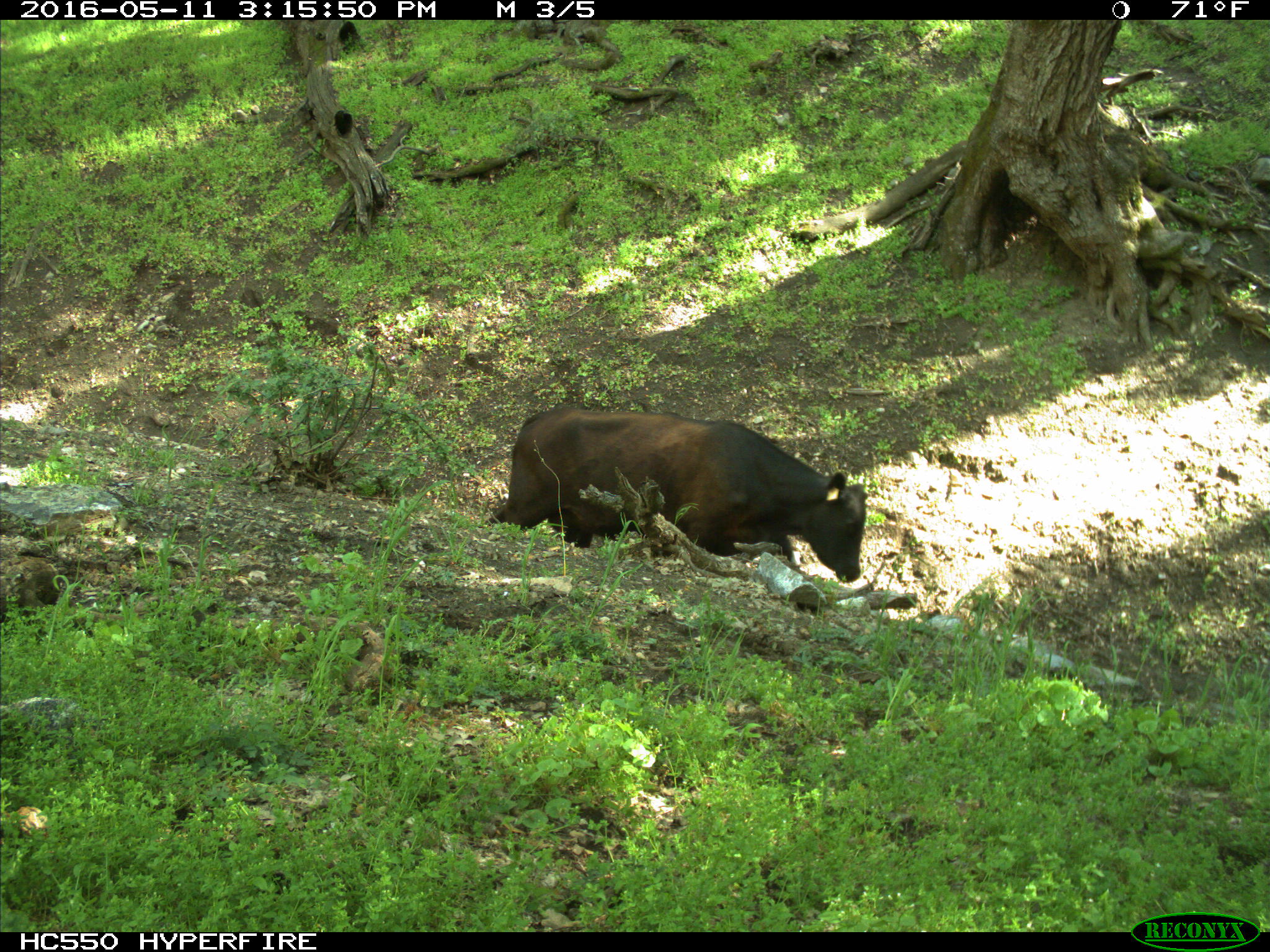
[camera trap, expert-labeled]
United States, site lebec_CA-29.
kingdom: Animalia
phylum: Chordata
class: Mammalia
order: Artiodactyla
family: Bovidae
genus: Bos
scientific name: Bos taurus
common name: domestic cow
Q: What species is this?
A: Bos taurus (domestic cow).